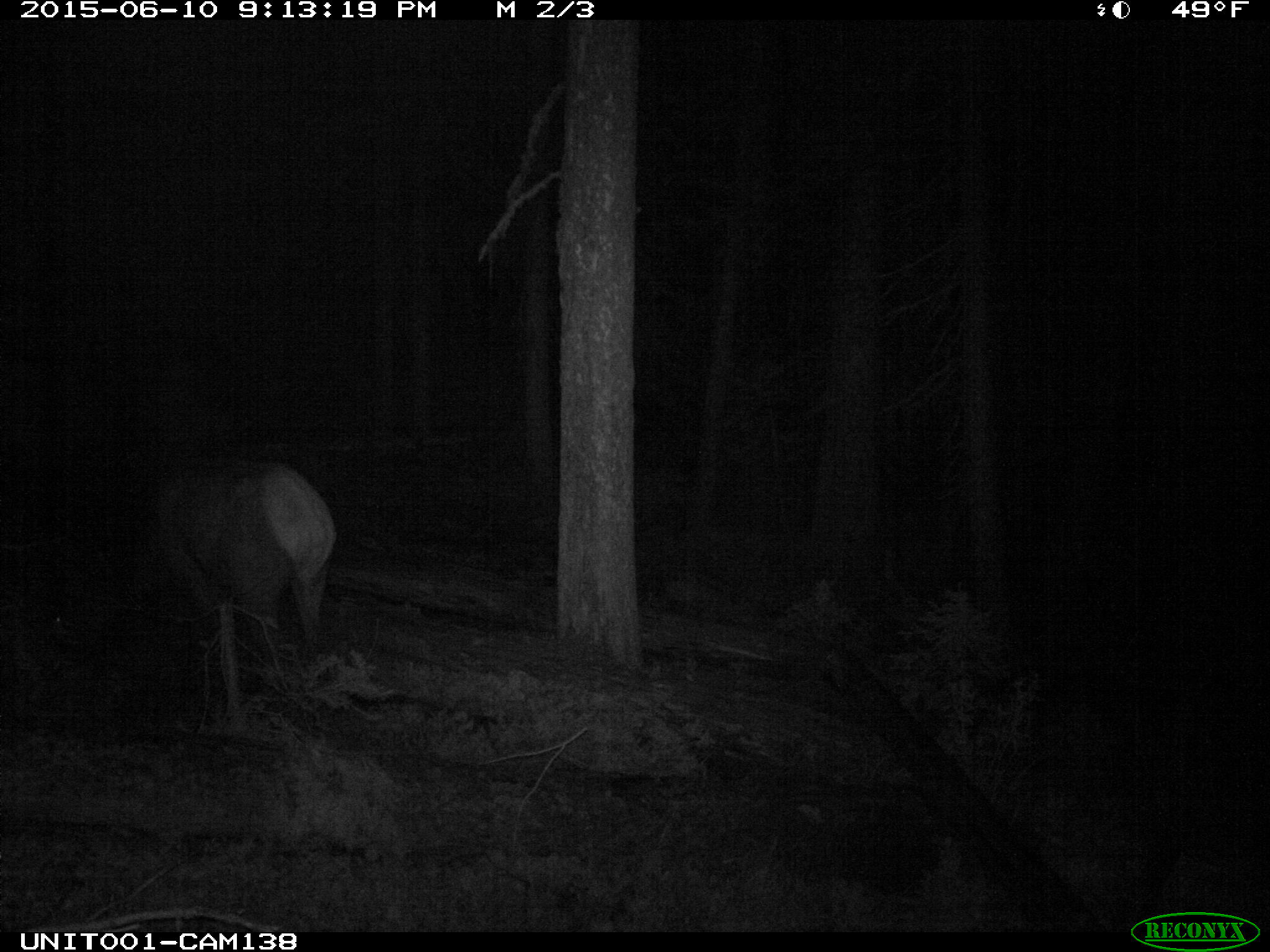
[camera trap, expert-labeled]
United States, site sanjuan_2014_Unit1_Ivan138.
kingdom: Animalia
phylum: Chordata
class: Mammalia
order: Artiodactyla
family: Cervidae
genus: Cervus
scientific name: Cervus elaphus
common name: red deer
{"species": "Cervus elaphus (red deer)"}